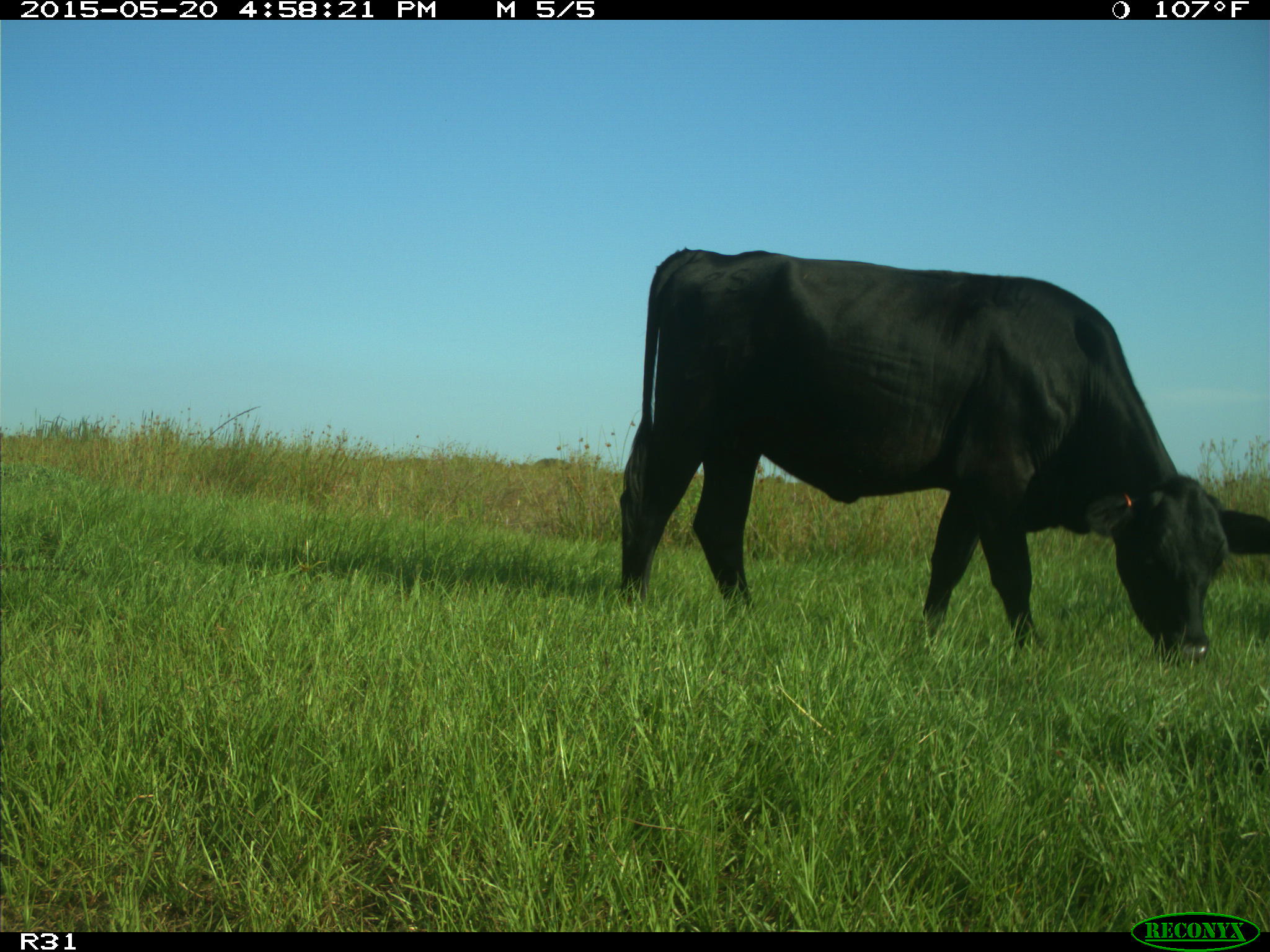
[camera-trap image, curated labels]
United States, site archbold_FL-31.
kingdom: Animalia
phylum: Chordata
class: Mammalia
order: Artiodactyla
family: Bovidae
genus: Bos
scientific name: Bos taurus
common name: domestic cow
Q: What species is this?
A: Bos taurus (domestic cow).